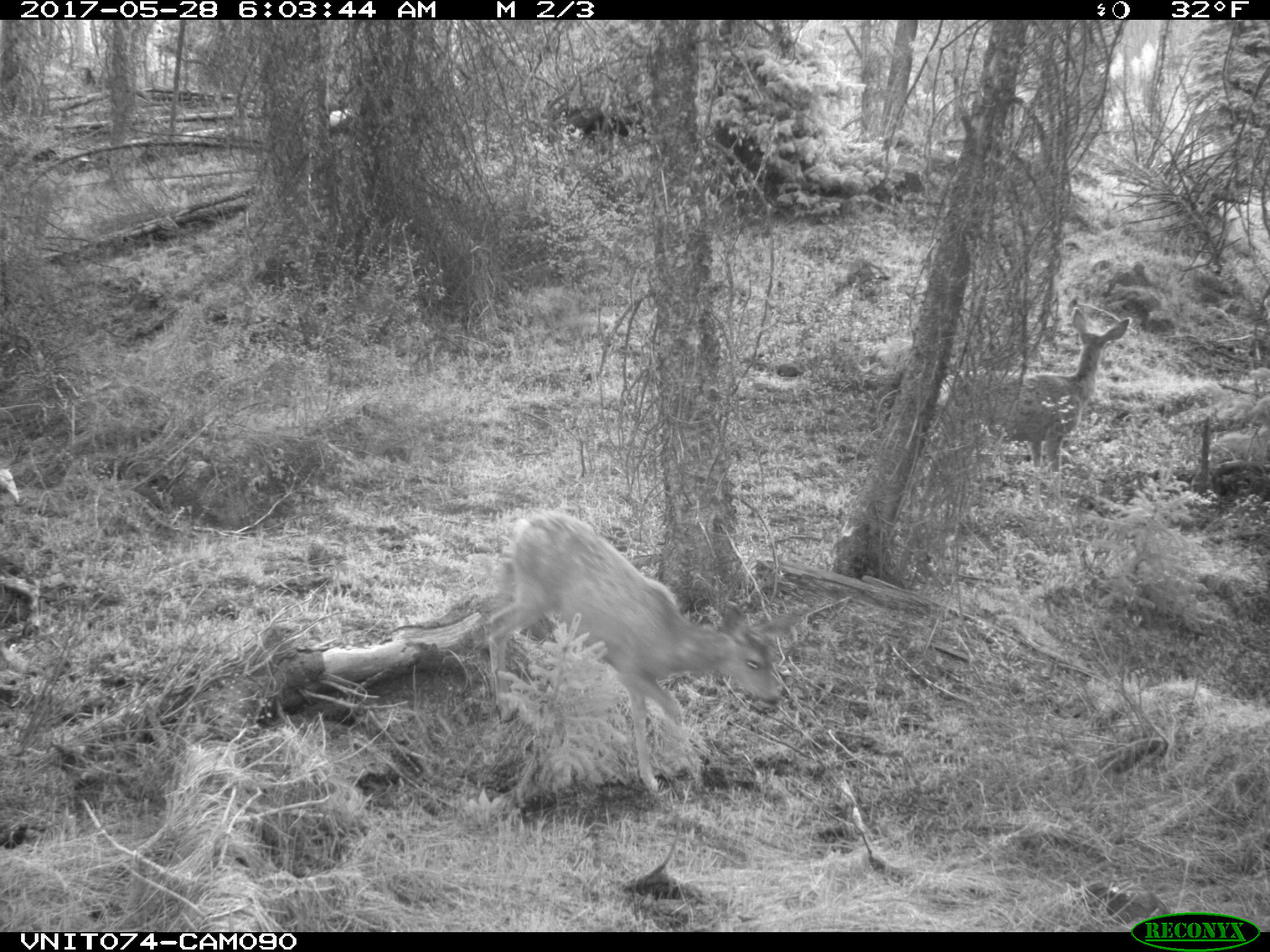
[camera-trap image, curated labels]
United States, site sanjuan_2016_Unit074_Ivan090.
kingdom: Animalia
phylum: Chordata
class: Mammalia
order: Artiodactyla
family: Cervidae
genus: Odocoileus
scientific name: Odocoileus hemionus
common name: mule deer